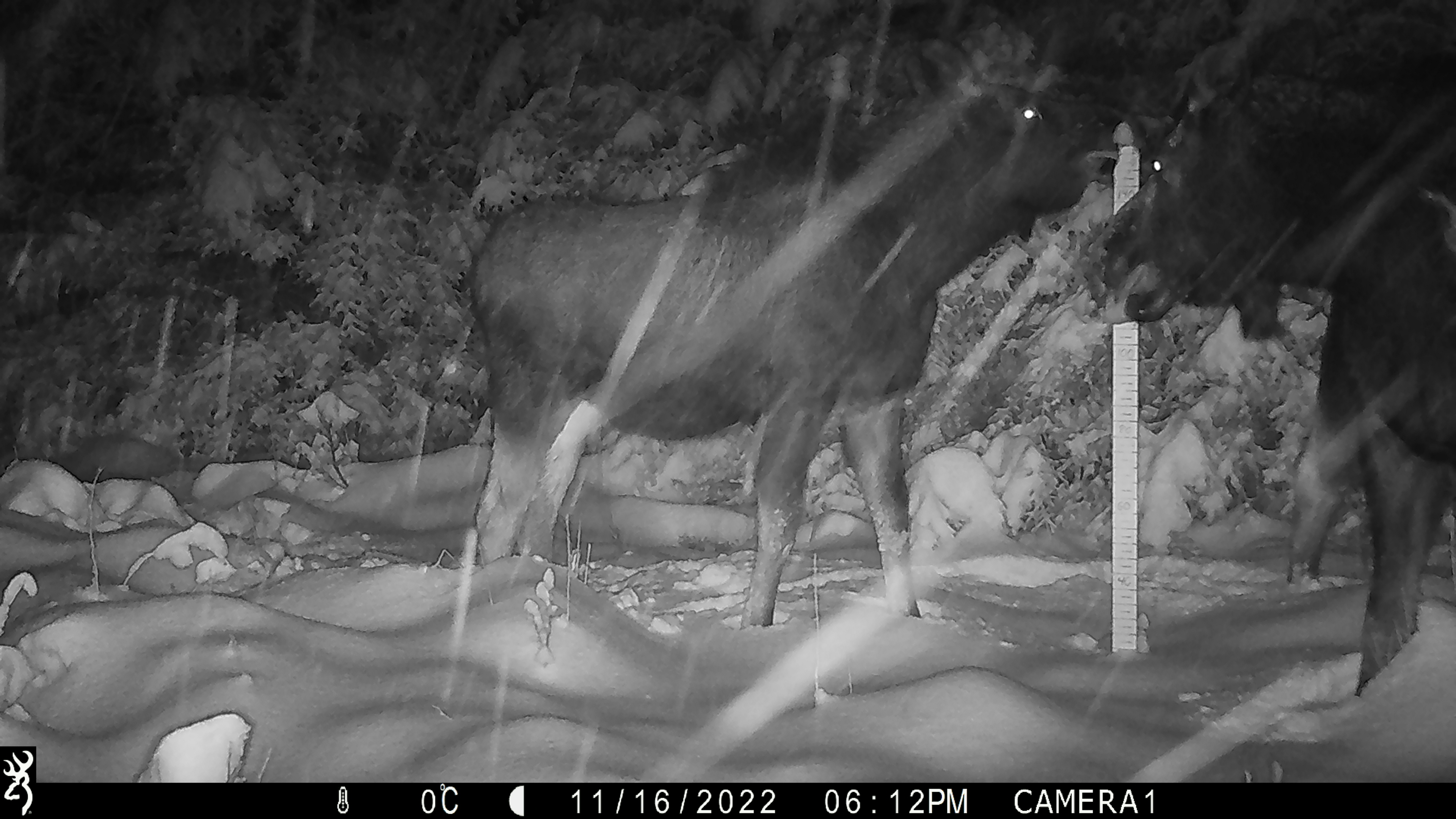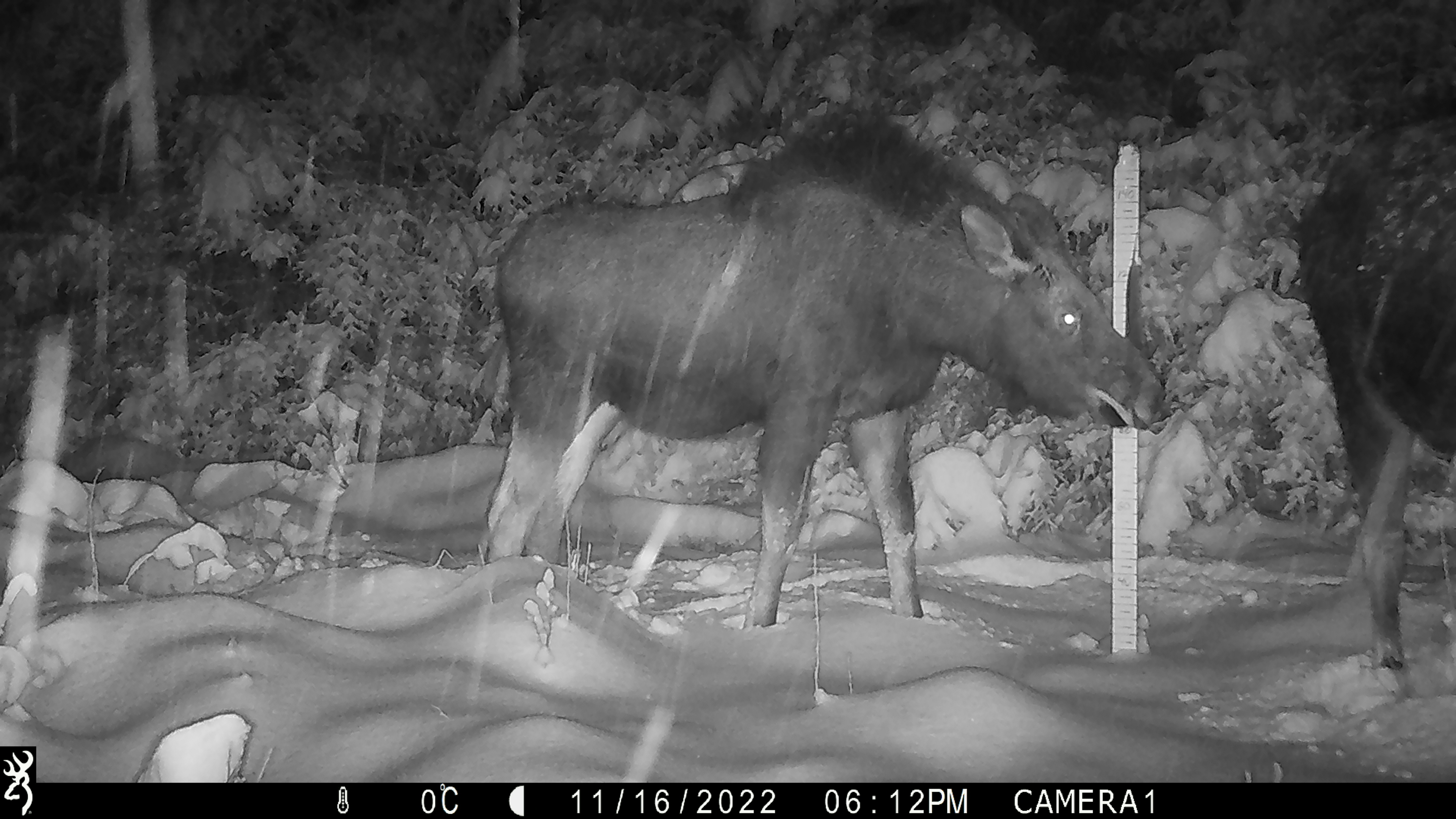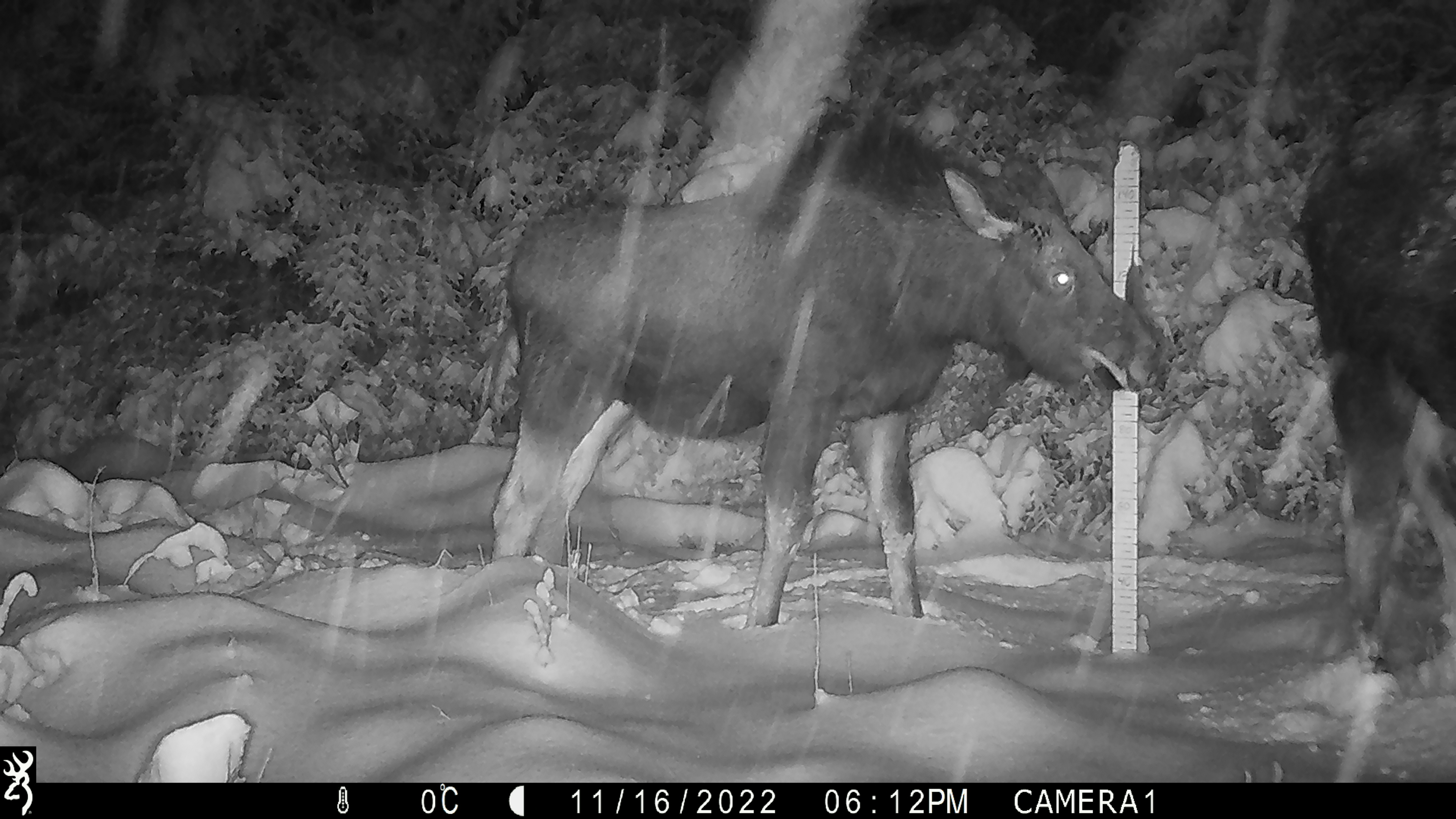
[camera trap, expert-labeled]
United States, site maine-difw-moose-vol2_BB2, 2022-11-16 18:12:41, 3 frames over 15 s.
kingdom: Animalia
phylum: Chordata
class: Mammalia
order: Artiodactyla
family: Cervidae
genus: Alces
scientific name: Alces alces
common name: moose